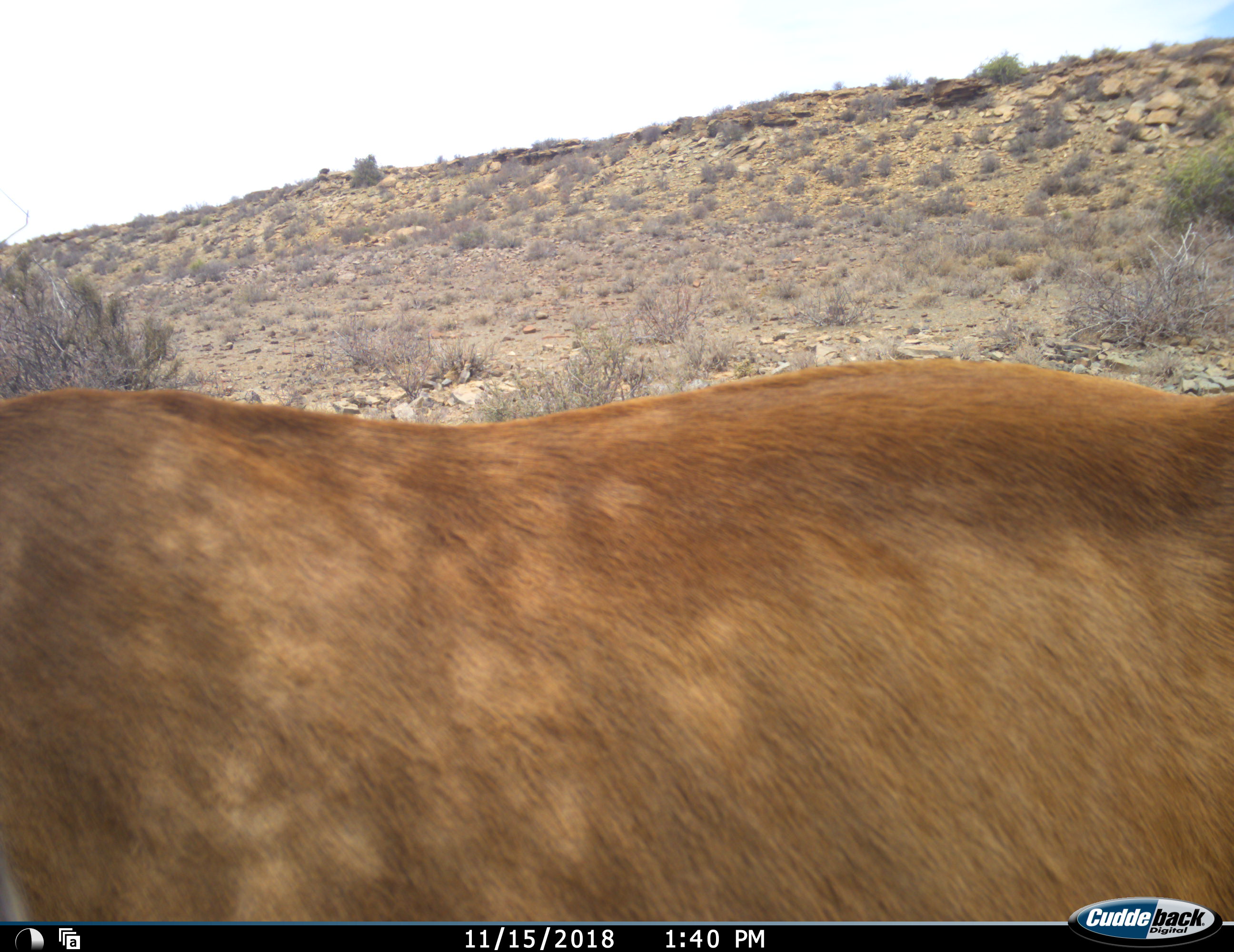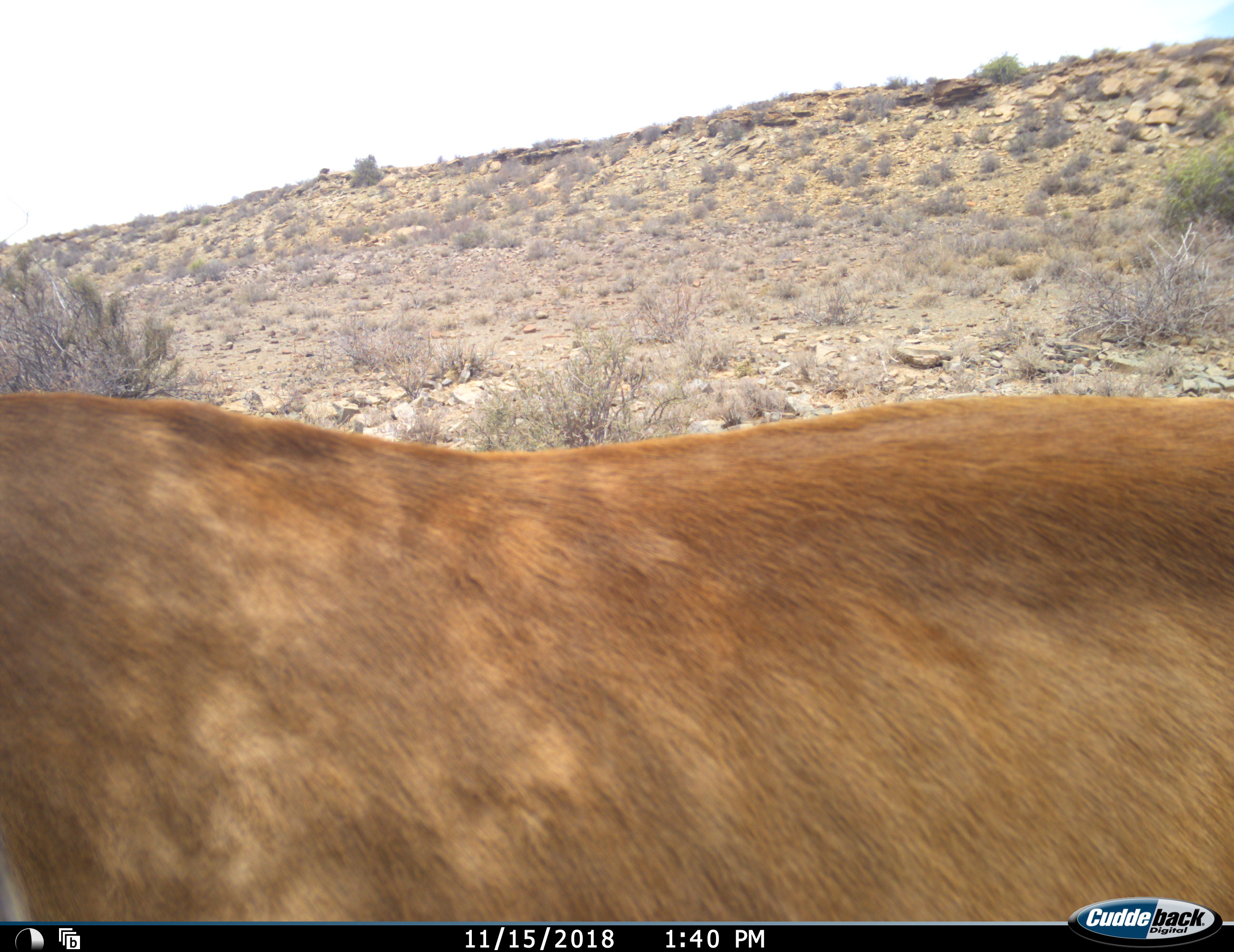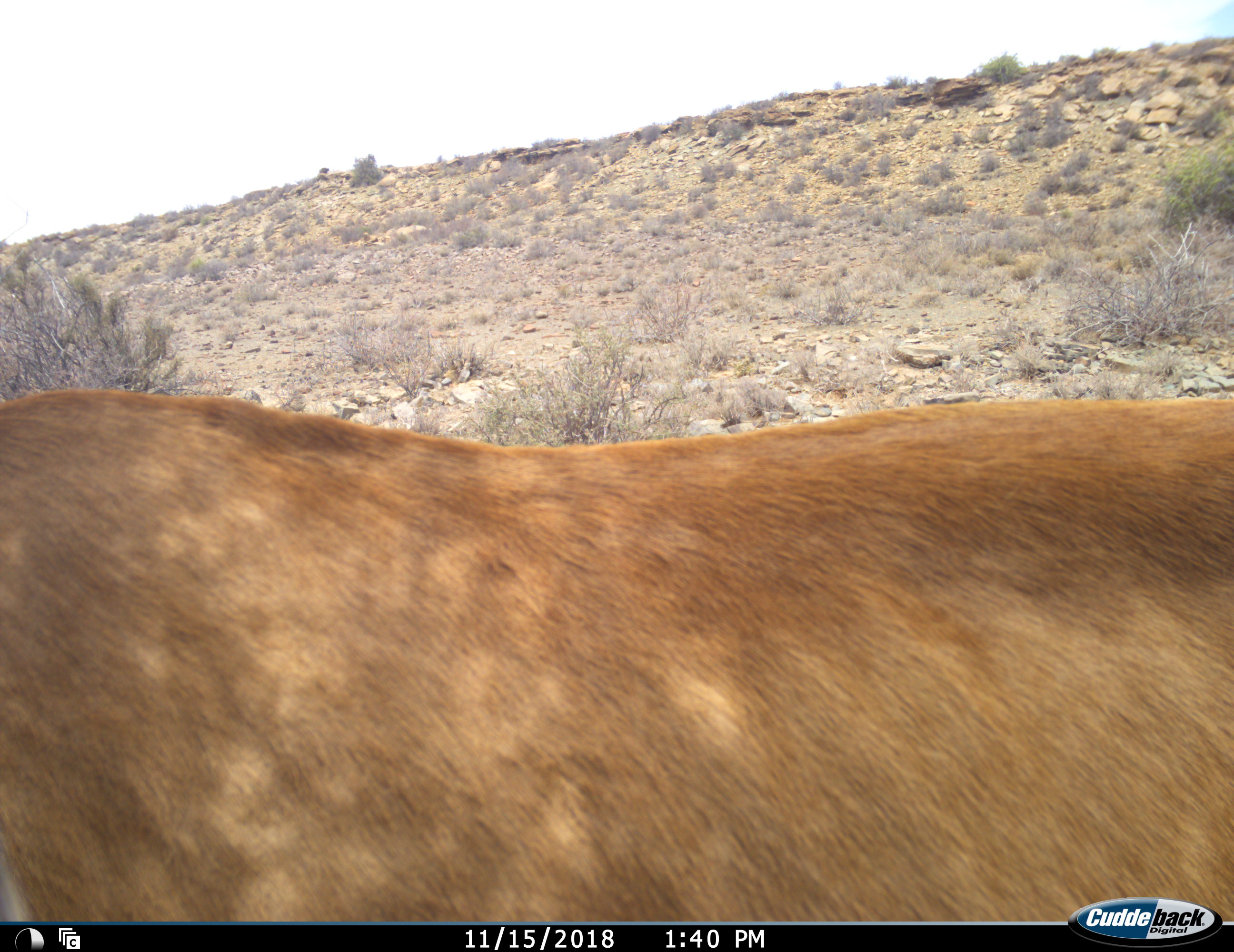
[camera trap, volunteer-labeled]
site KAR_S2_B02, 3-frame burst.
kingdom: Animalia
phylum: Chordata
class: Mammalia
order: Artiodactyla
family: Bovidae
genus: Alcelaphus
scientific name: Alcelaphus buselaphus caama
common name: red hartebeest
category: hartebeestred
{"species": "hartebeestred (red hartebeest) (Alcelaphus buselaphus caama)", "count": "1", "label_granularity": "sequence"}